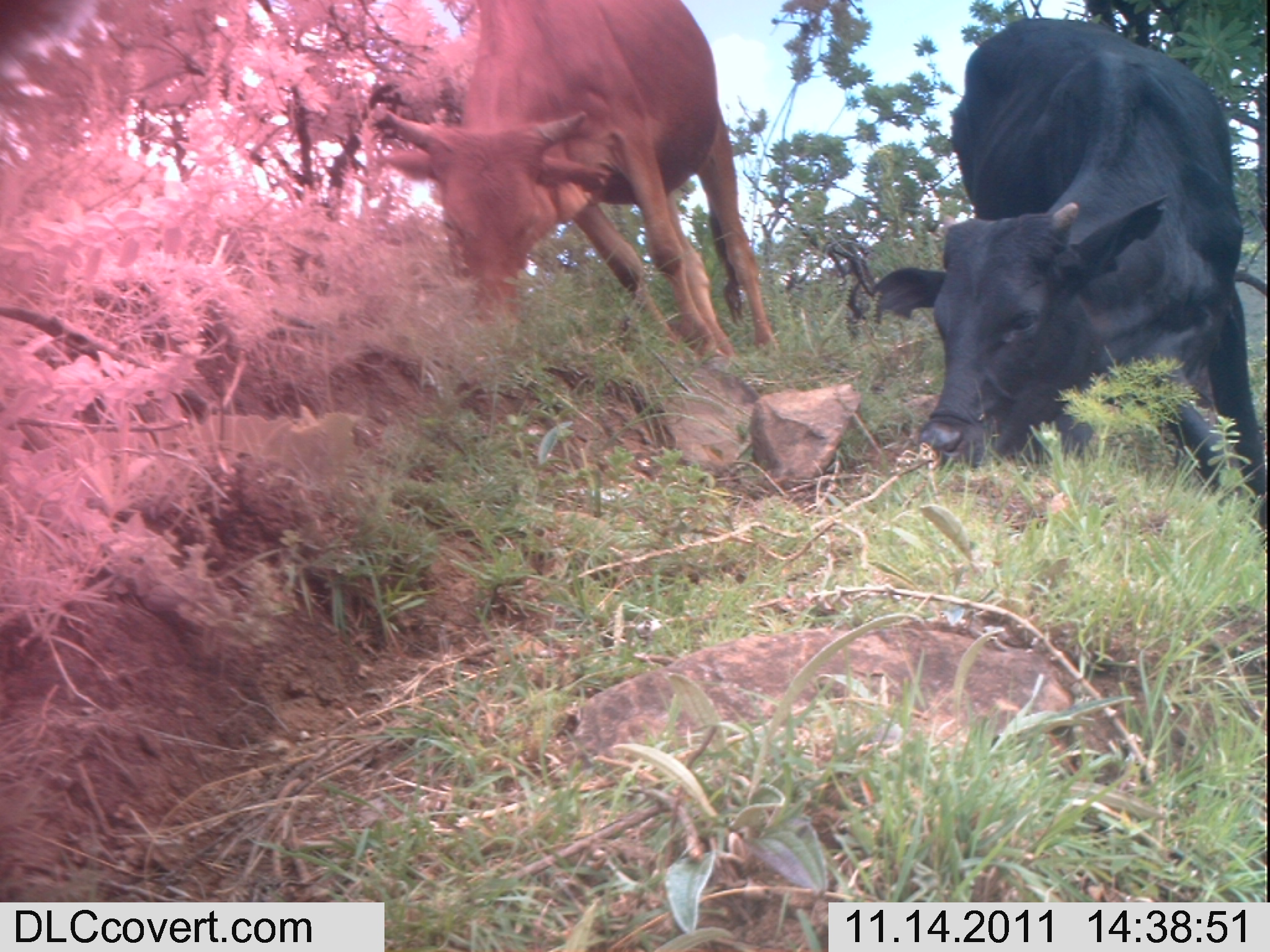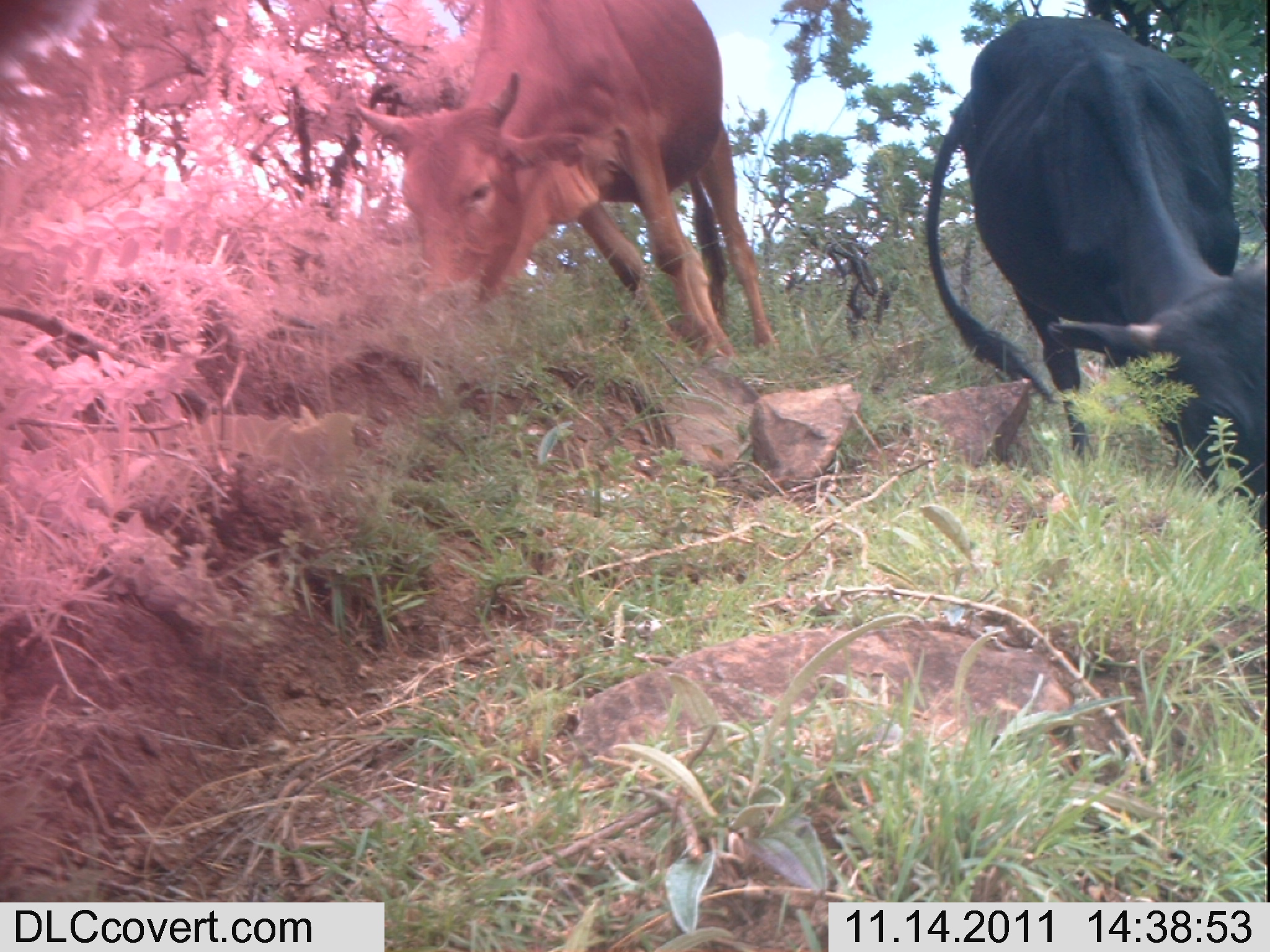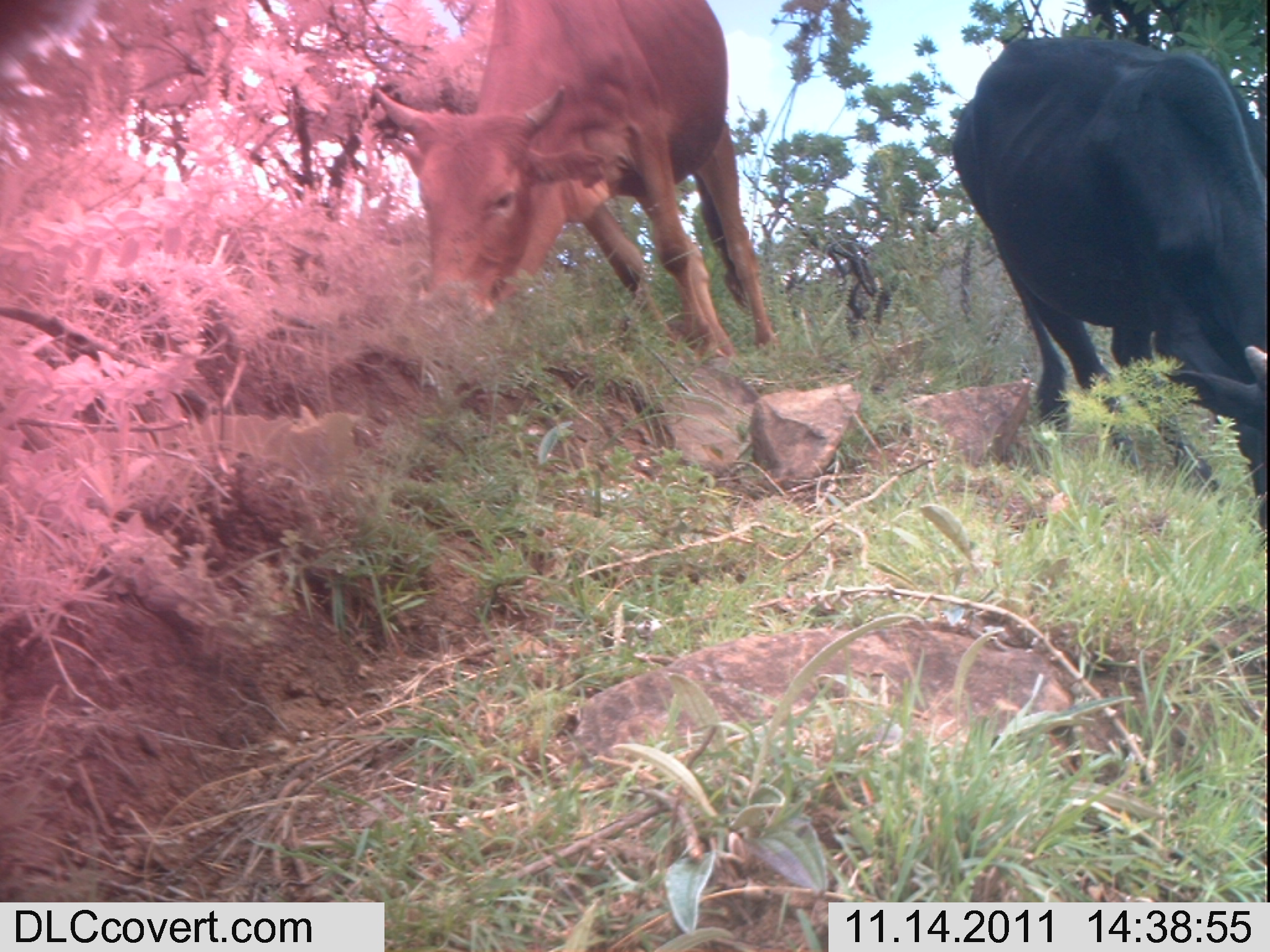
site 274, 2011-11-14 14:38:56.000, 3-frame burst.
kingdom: Animalia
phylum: Chordata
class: Mammalia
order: Artiodactyla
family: Bovidae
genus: Bos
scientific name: Bos taurus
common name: domestic cattle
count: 2